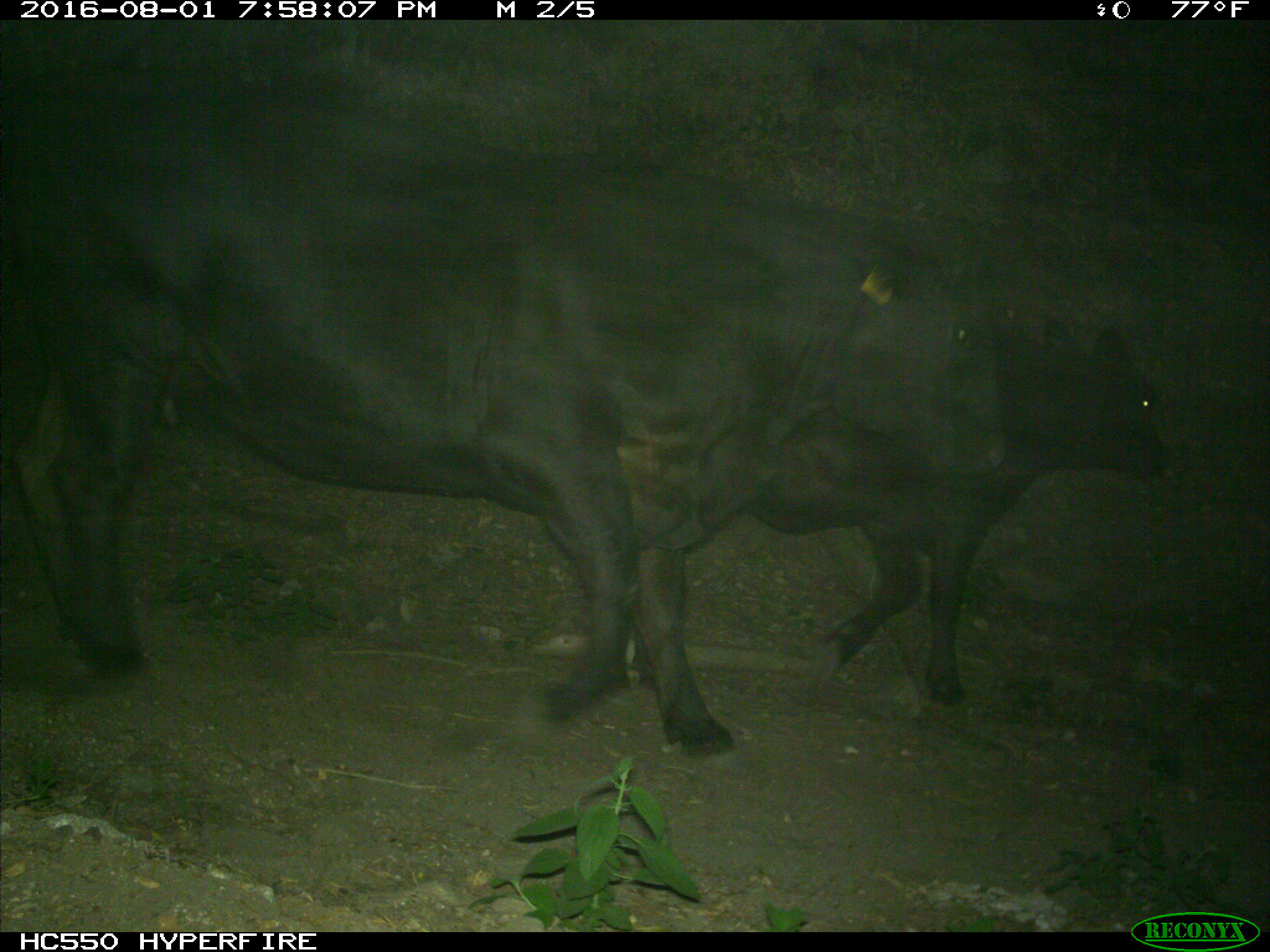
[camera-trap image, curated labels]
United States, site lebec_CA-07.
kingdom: Animalia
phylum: Chordata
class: Mammalia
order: Artiodactyla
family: Bovidae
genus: Bos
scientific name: Bos taurus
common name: domestic cow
Bos taurus (domestic cow).